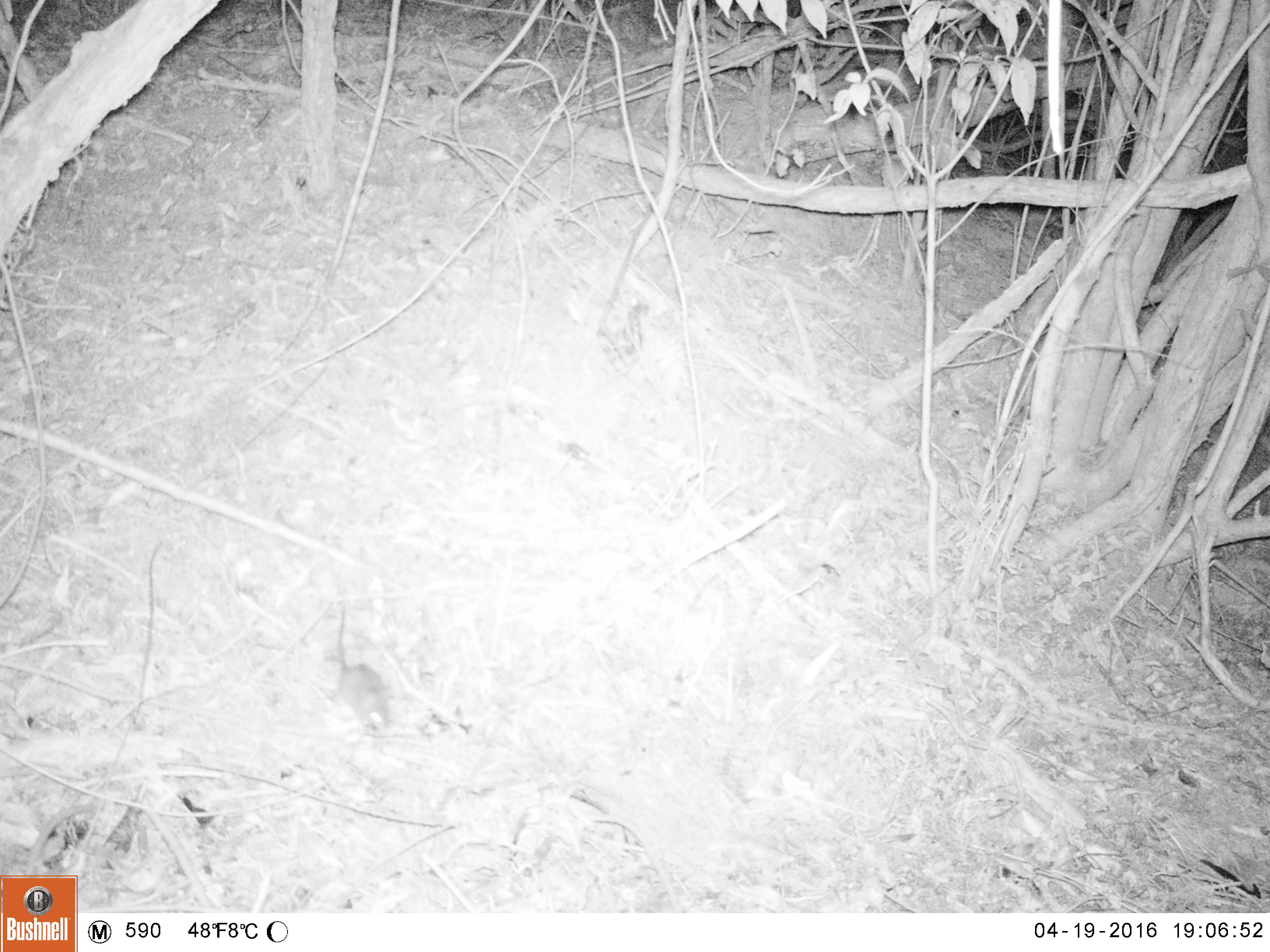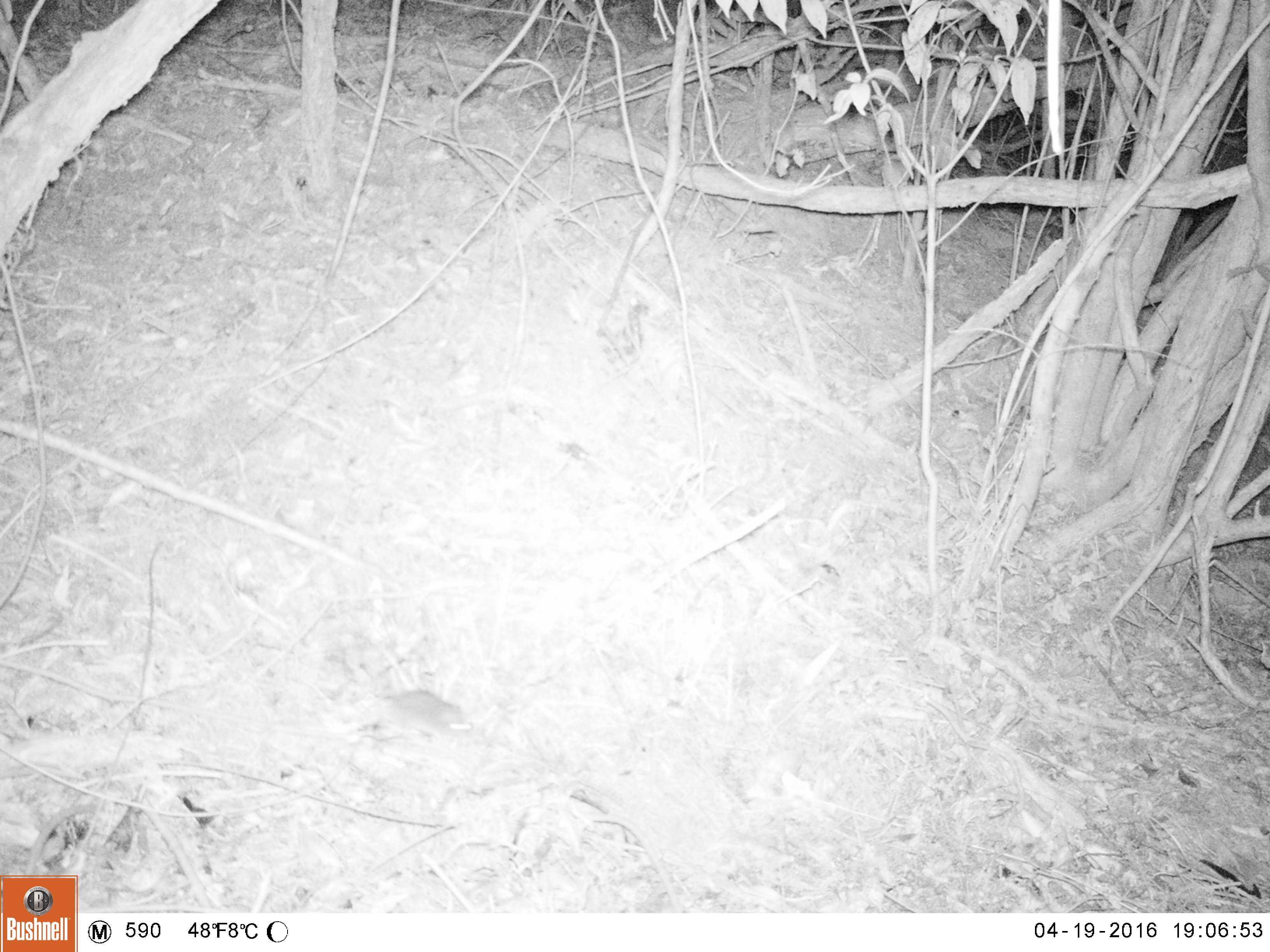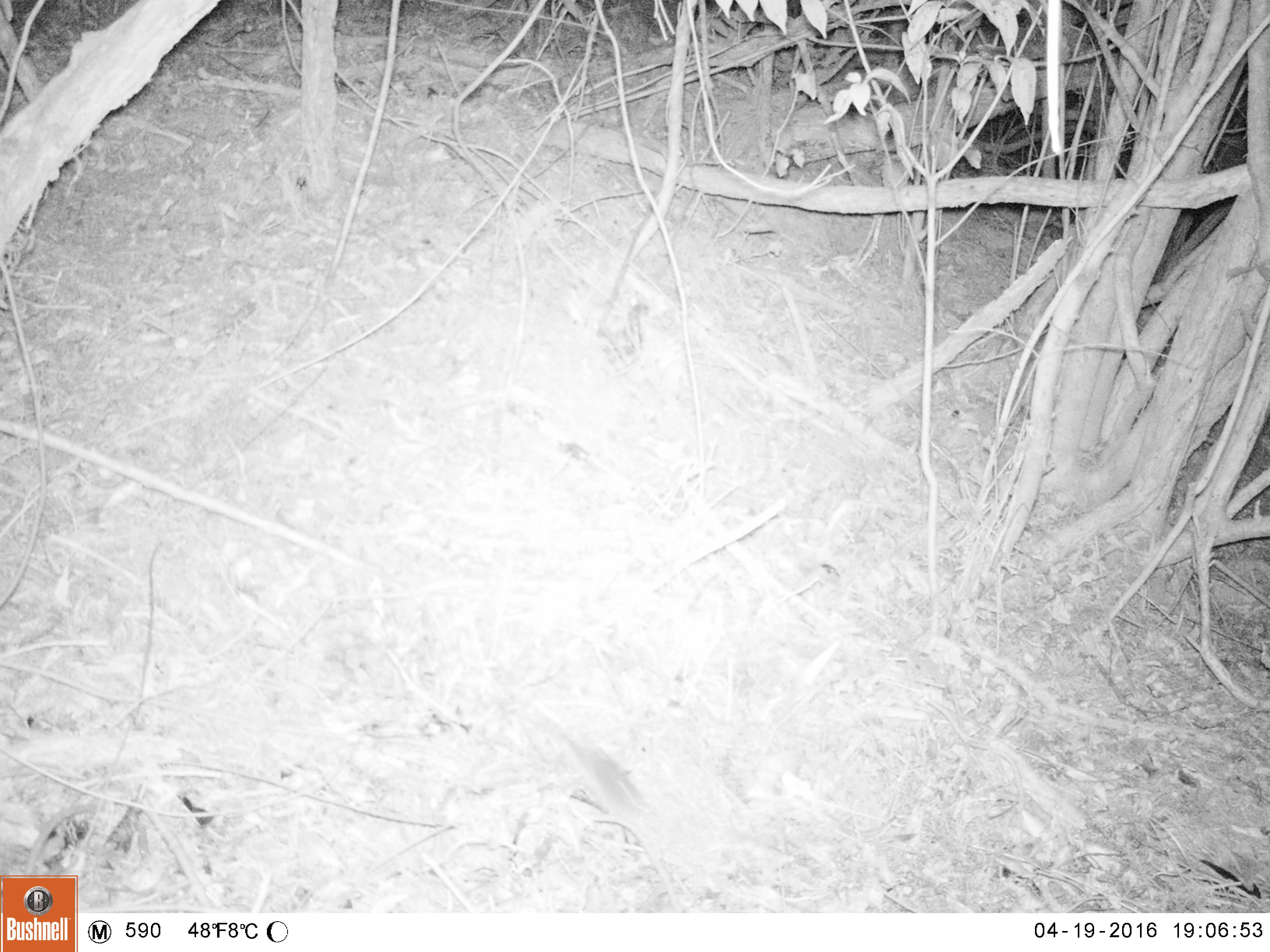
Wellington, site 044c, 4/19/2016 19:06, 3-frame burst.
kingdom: Animalia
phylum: Chordata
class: Mammalia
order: Rodentia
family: Muridae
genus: Mus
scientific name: Mus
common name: mouse